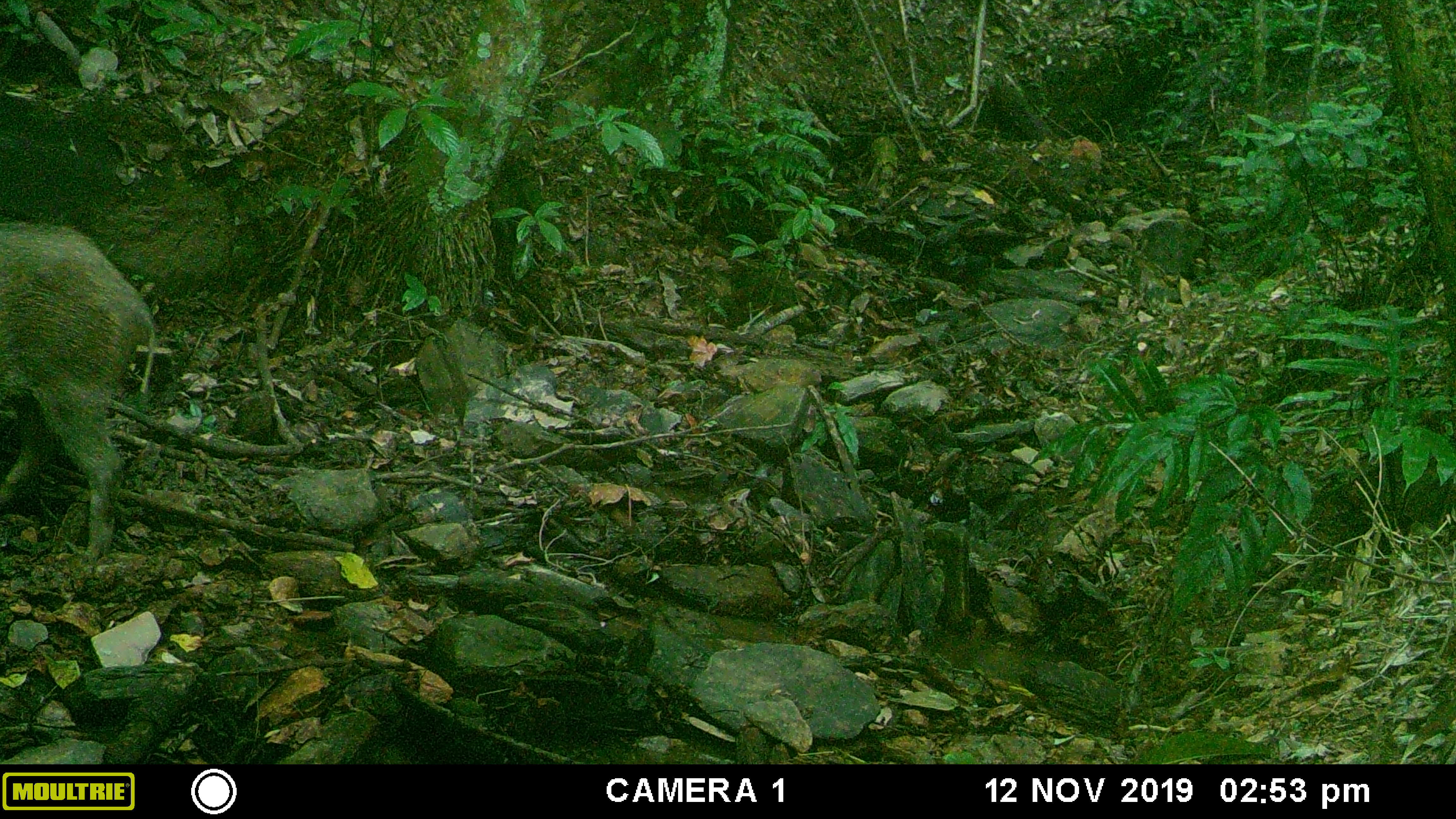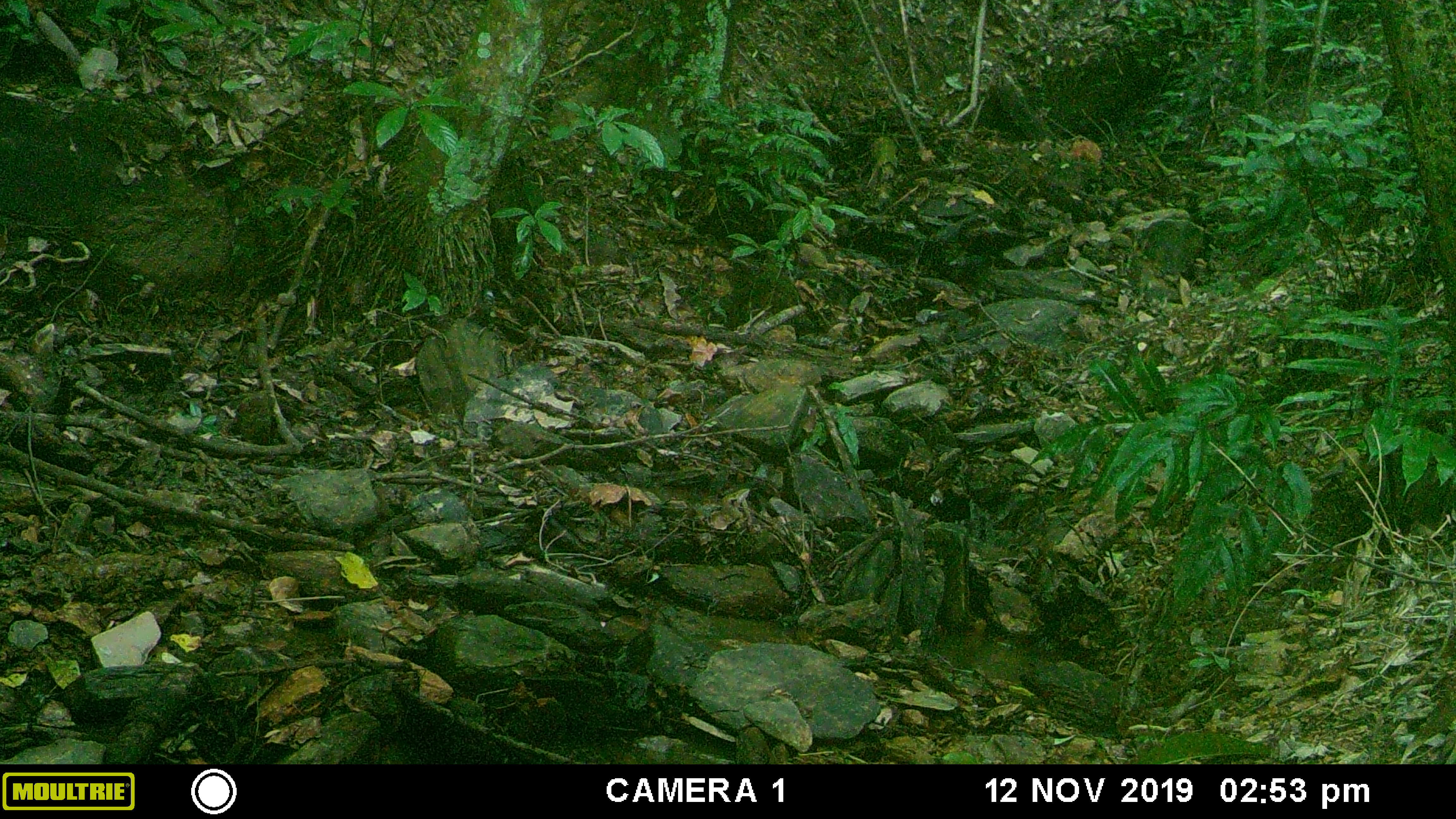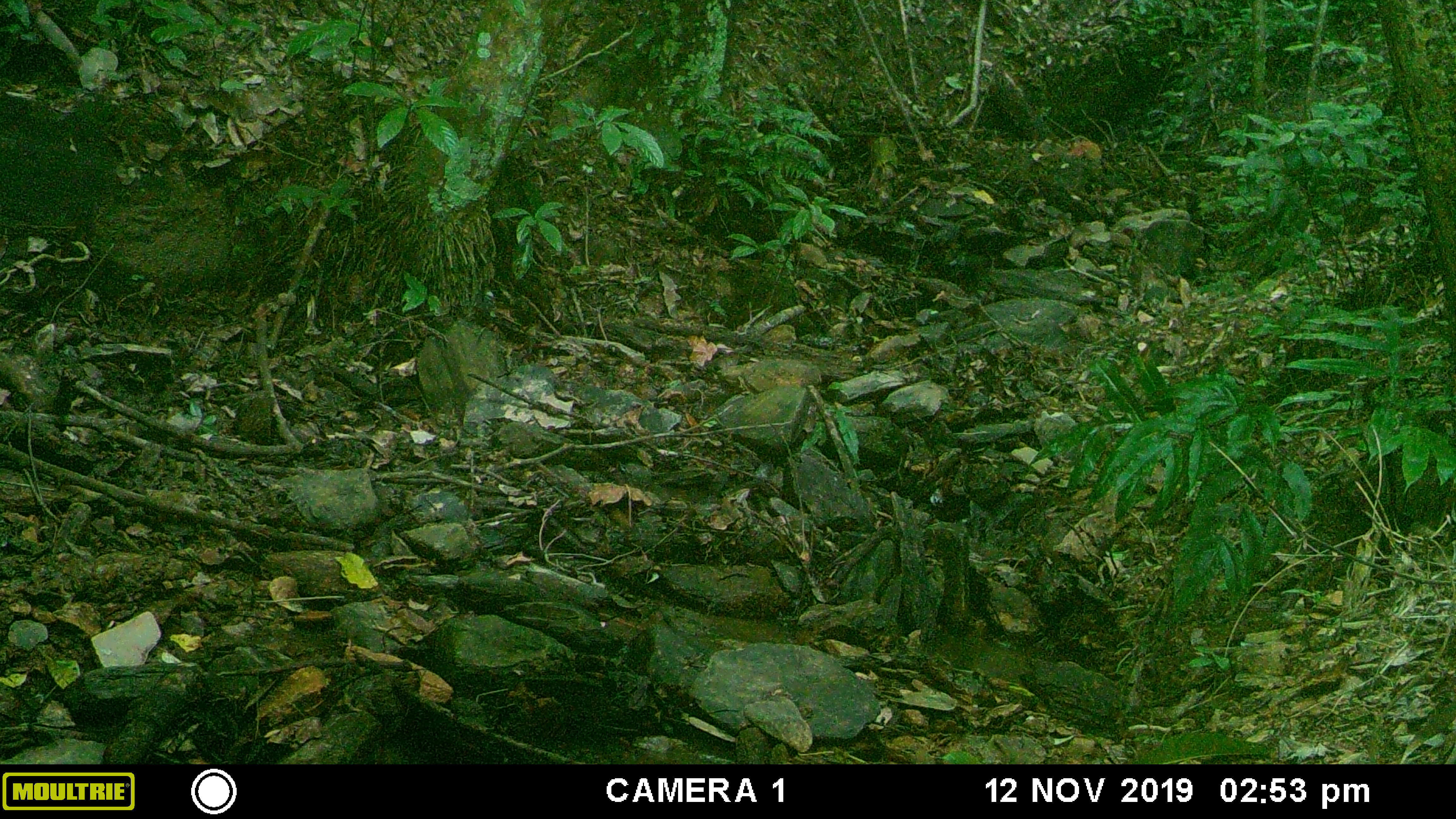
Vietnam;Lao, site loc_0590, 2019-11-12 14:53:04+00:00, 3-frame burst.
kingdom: Animalia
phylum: Chordata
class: Mammalia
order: Artiodactyla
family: Suidae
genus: Sus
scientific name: Sus scrofa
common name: eurasian wild pig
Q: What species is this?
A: Eurasian wild pig (Sus scrofa).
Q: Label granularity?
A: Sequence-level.